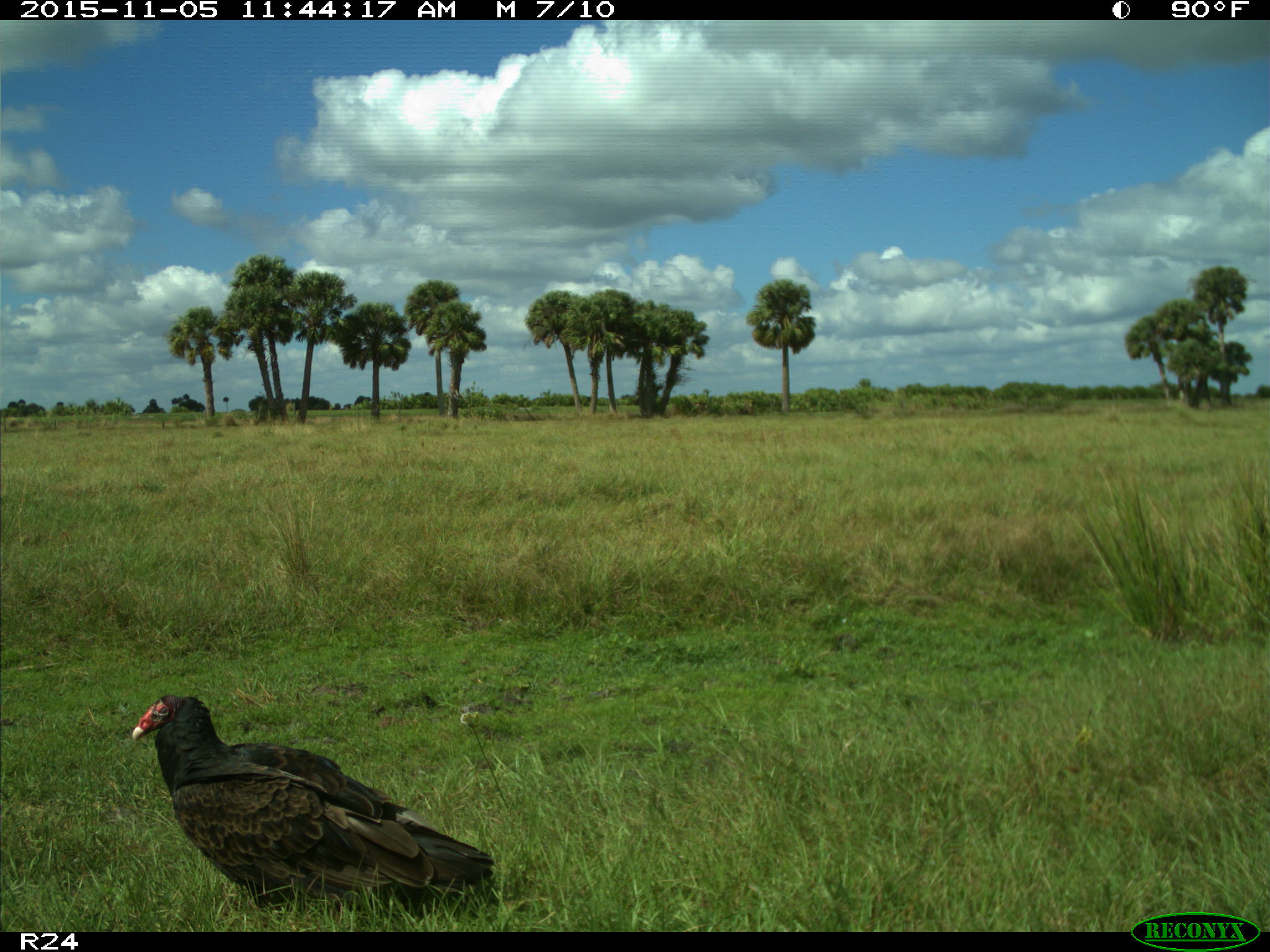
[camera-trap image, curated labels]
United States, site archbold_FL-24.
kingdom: Animalia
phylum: Chordata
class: Aves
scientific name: Aves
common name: birds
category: unidentified bird